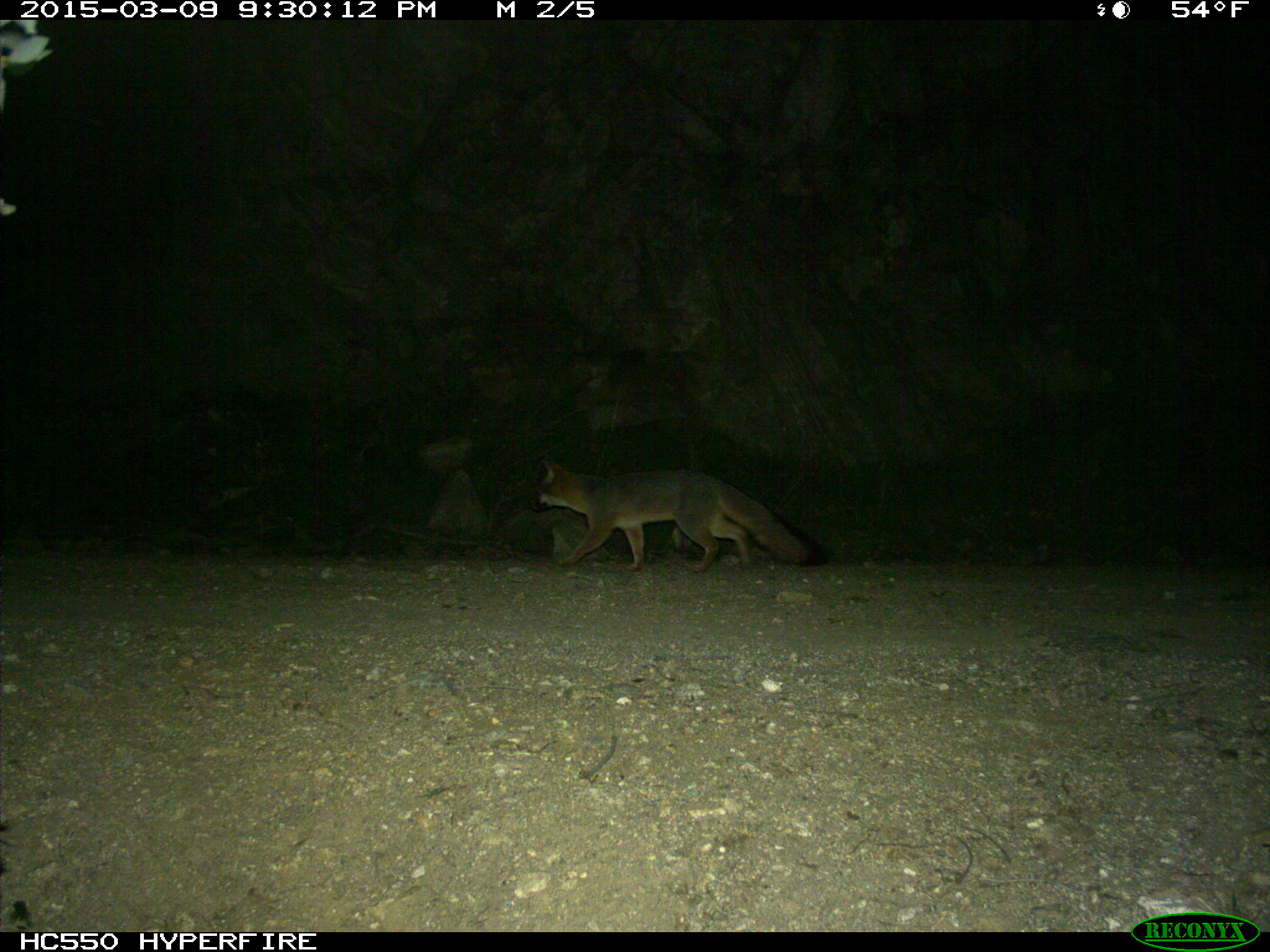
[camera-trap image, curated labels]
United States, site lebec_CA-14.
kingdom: Animalia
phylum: Chordata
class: Mammalia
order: Carnivora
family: Canidae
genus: Urocyon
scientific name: Urocyon cinereoargenteus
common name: gray fox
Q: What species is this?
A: Urocyon cinereoargenteus (gray fox).